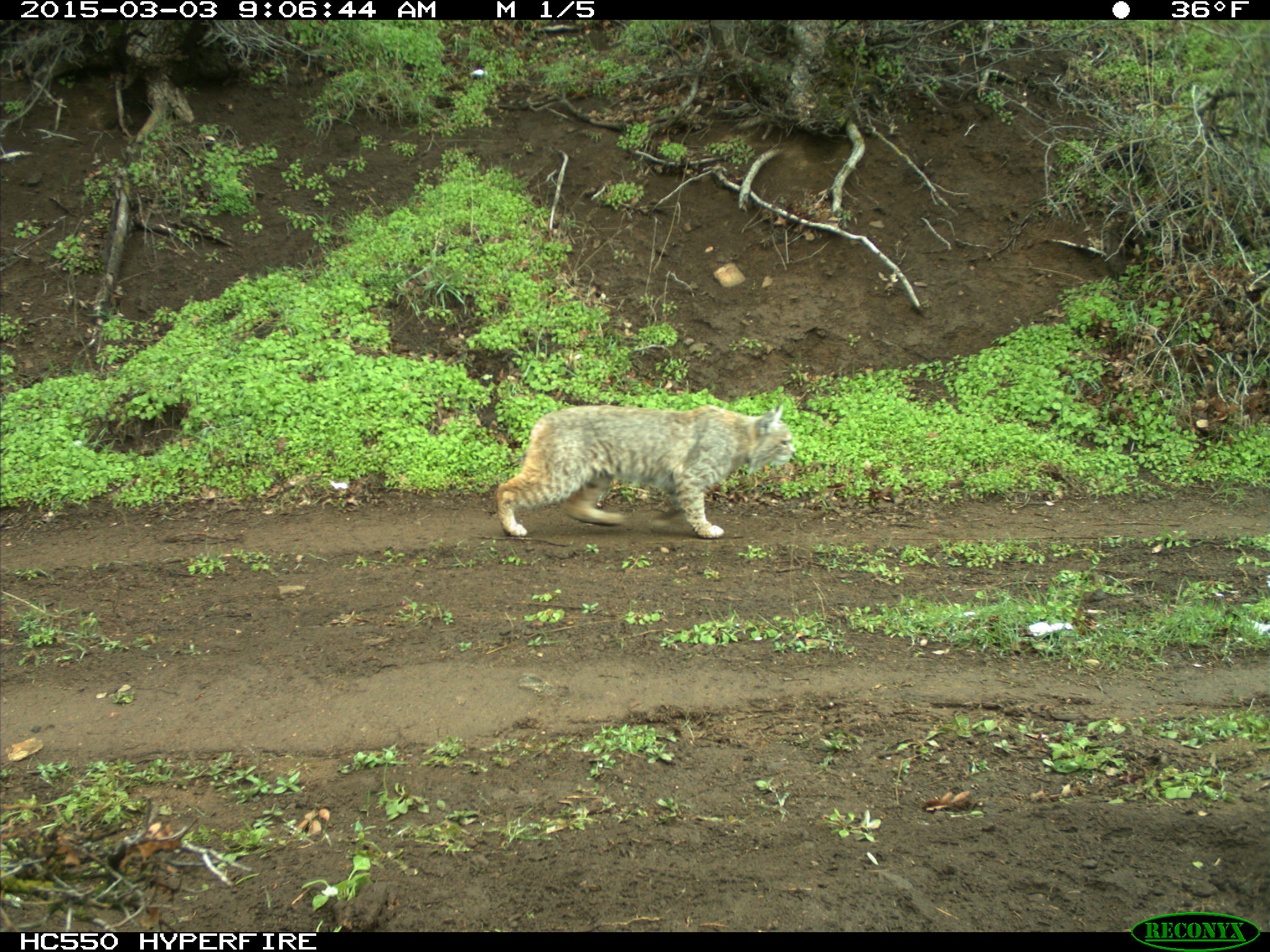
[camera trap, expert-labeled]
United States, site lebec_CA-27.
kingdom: Animalia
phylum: Chordata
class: Mammalia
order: Carnivora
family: Felidae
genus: Lynx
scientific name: Lynx rufus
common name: bobcat